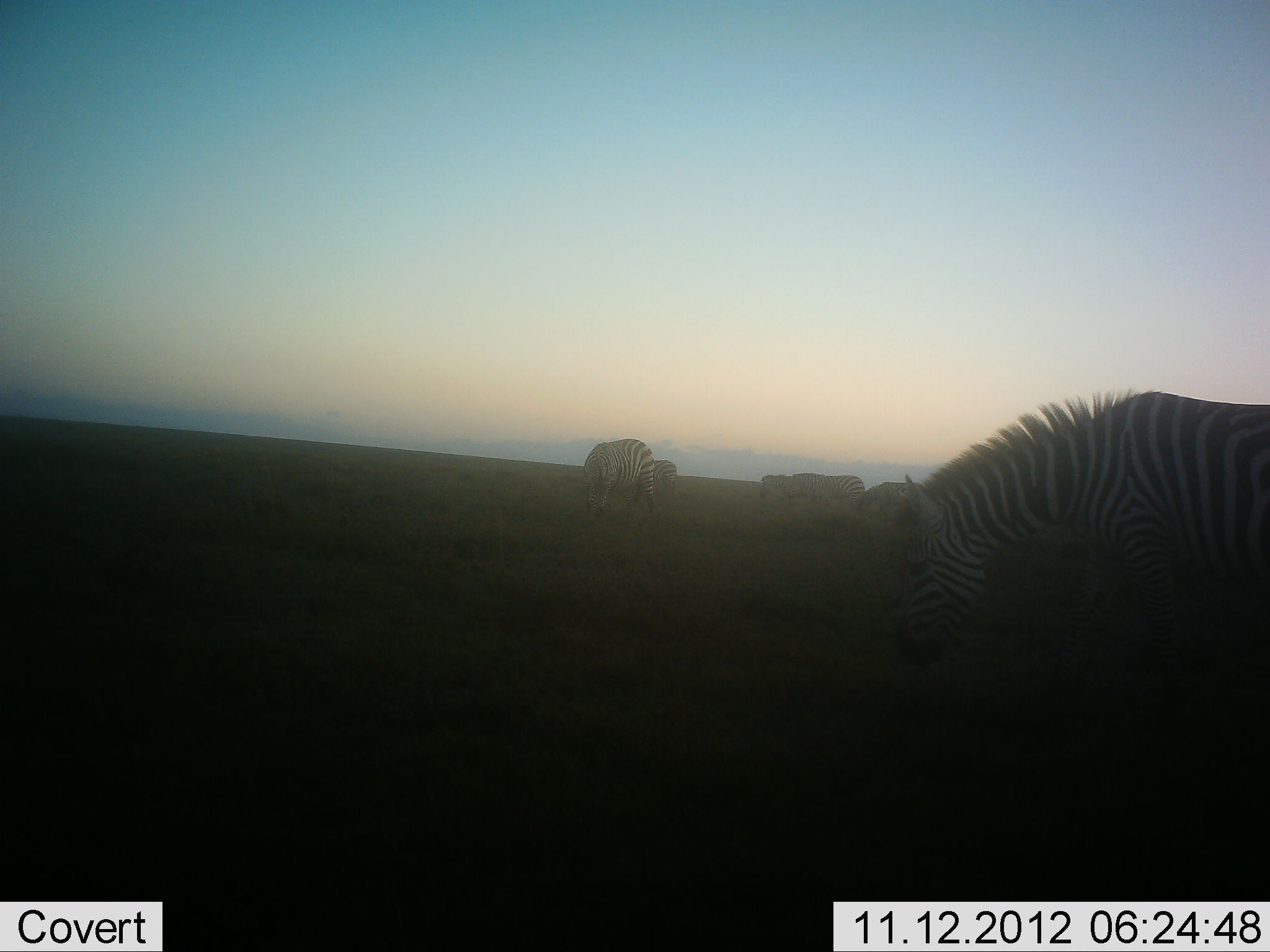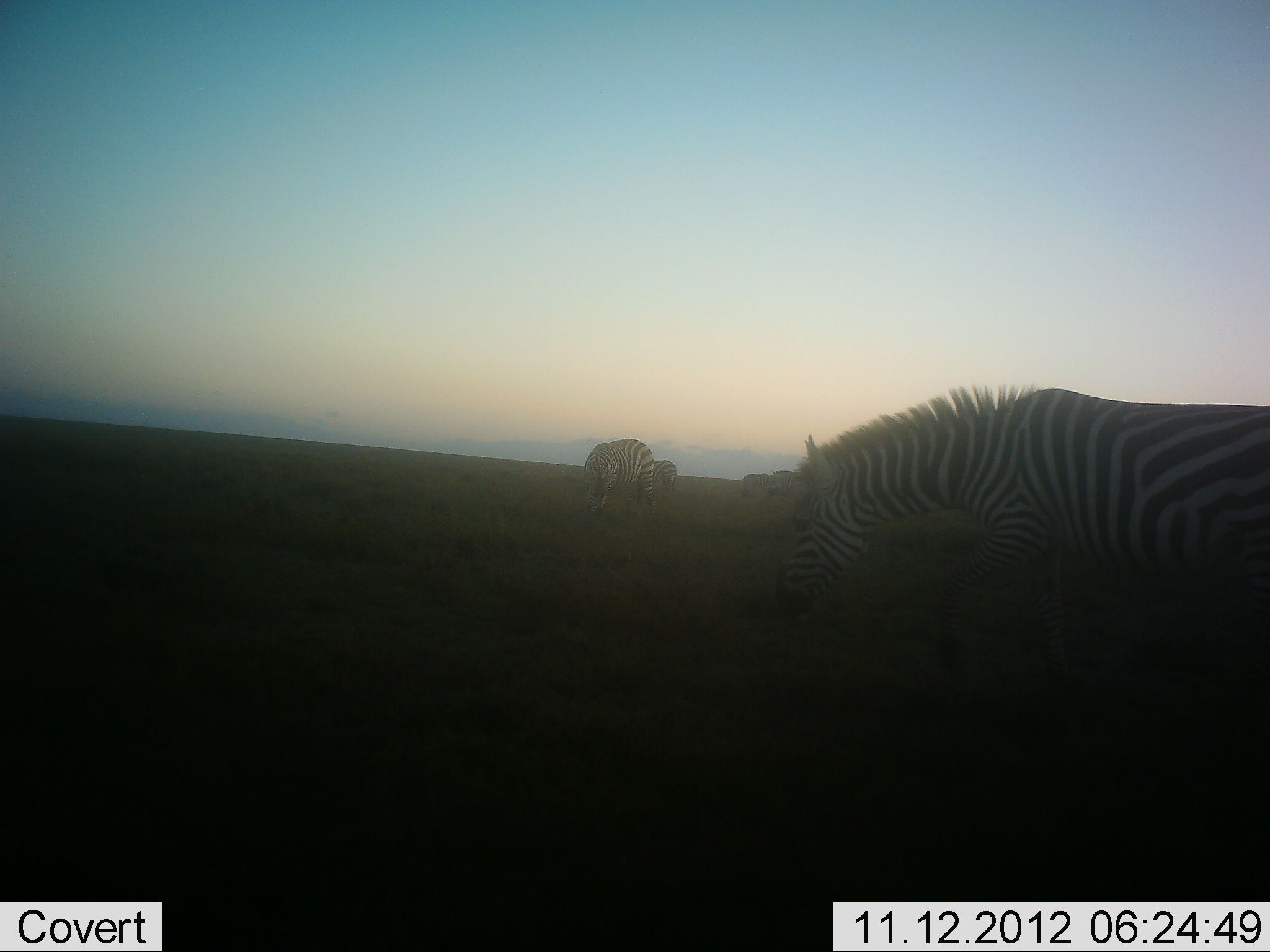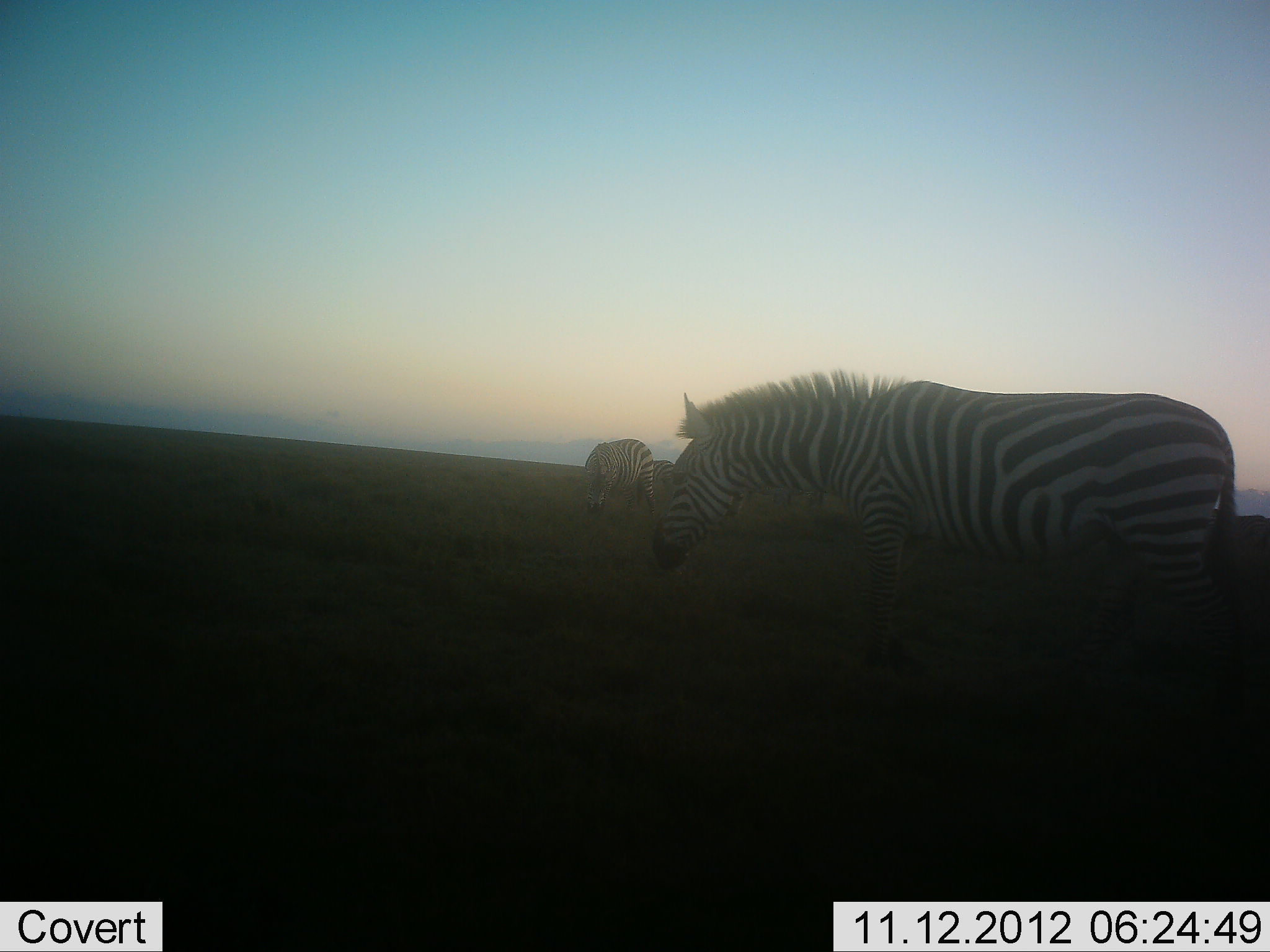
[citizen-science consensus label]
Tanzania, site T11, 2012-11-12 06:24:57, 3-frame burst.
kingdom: Animalia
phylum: Chordata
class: Mammalia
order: Perissodactyla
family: Equidae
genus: Equus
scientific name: Equus quagga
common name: plains zebra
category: zebra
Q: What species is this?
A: Zebra (plains zebra) (Equus quagga).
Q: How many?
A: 6.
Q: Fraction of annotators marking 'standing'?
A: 50%.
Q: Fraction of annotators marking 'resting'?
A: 0%.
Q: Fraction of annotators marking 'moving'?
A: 60%.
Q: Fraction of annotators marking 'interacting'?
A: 0%.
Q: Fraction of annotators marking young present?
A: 0%.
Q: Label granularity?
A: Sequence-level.